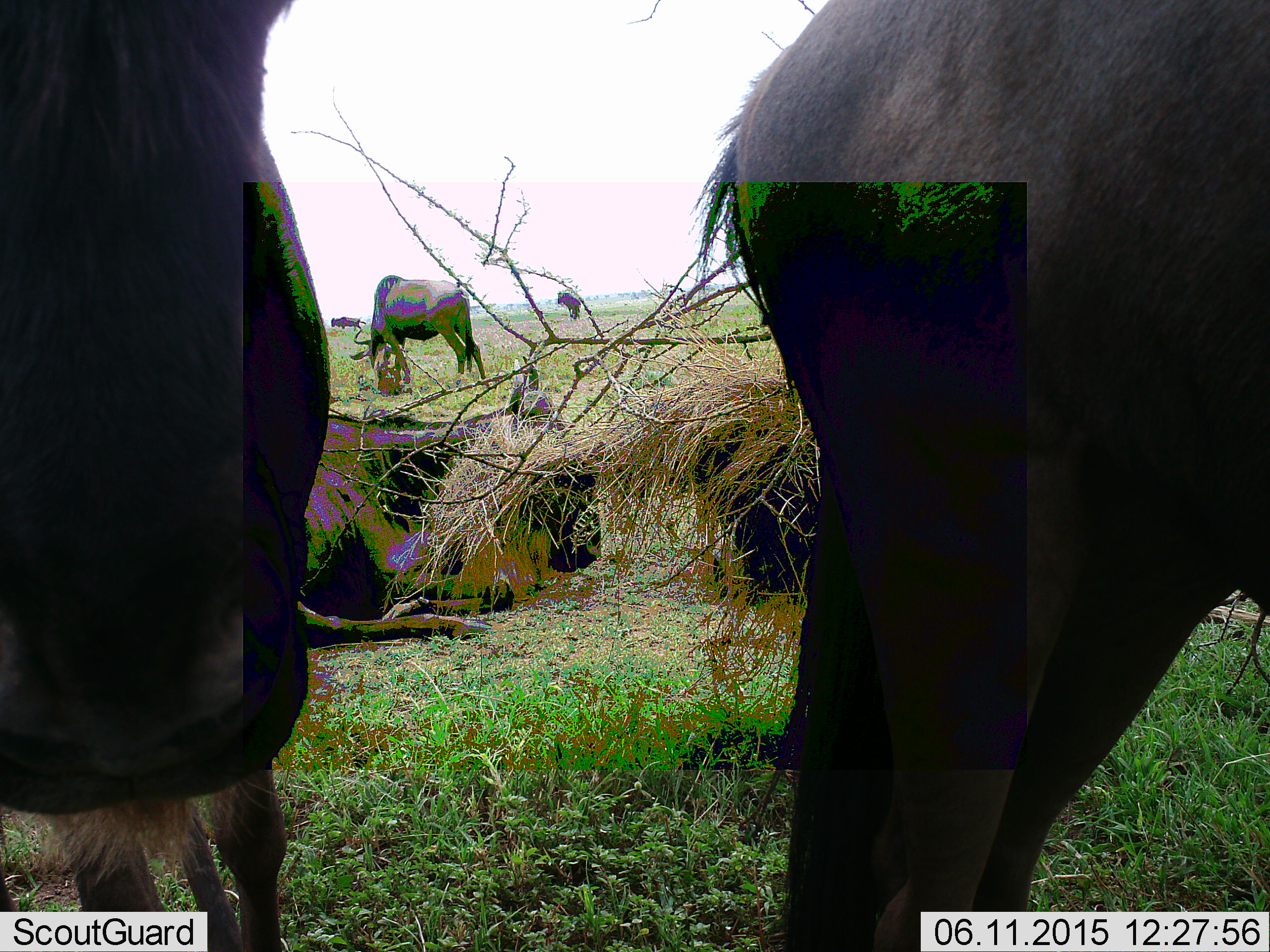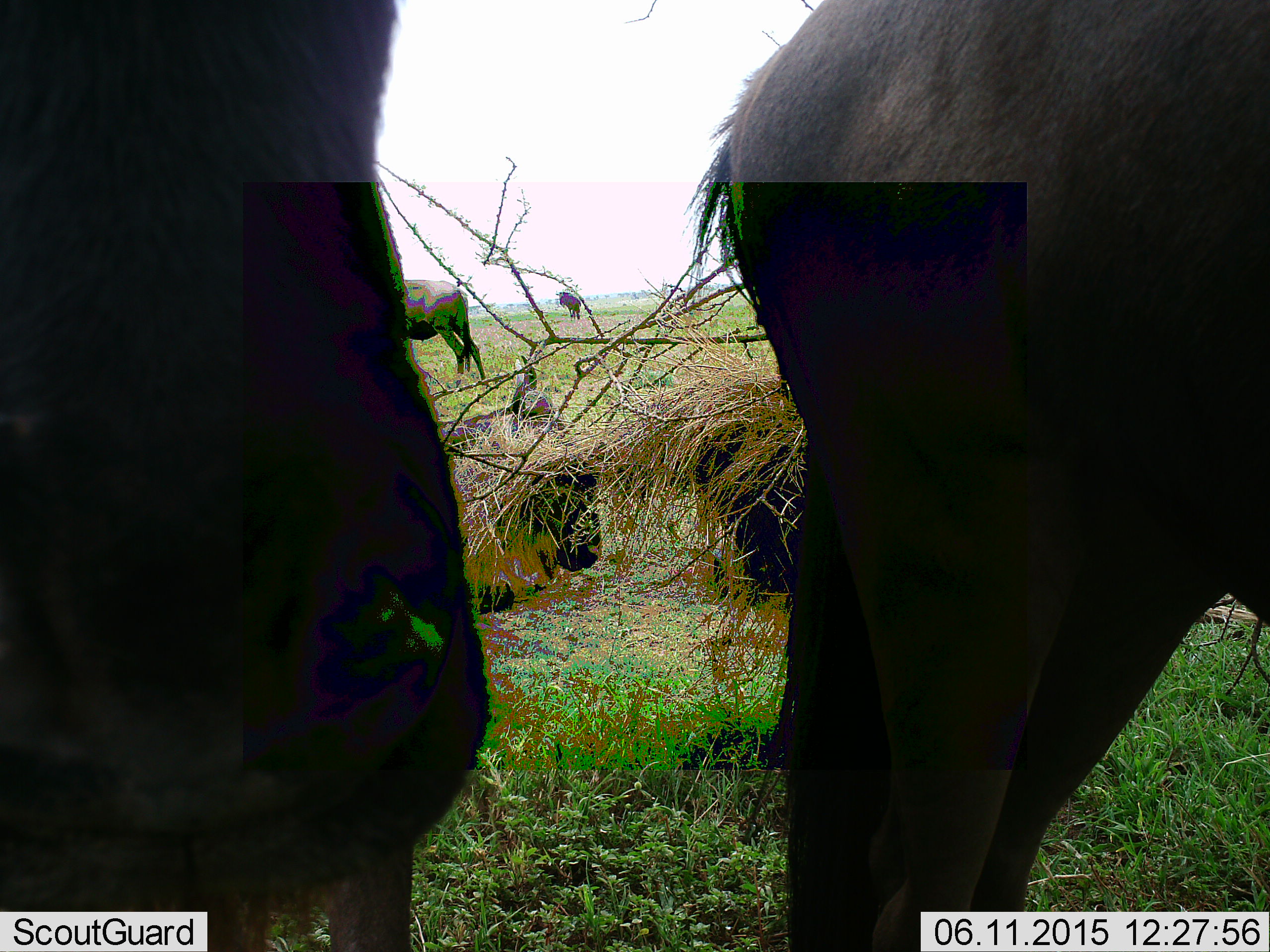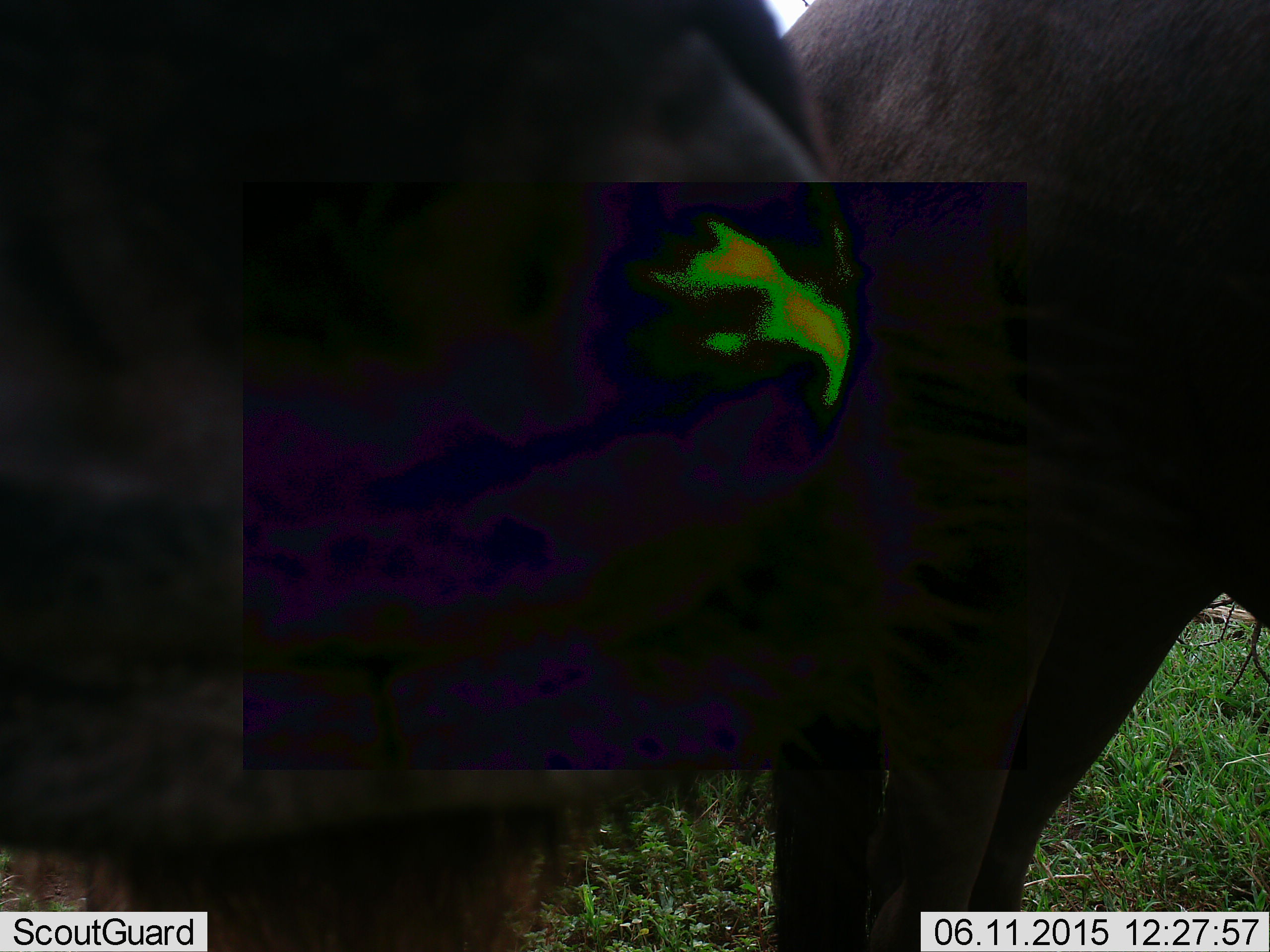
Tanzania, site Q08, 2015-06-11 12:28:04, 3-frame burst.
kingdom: Animalia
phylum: Chordata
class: Mammalia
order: Artiodactyla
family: Bovidae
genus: Connochaetes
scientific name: Connochaetes taurinus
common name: blue wildebeest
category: wildebeest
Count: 5.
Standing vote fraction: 90%.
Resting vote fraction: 40%.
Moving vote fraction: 10%.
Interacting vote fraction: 0%.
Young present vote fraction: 0%.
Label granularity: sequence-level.